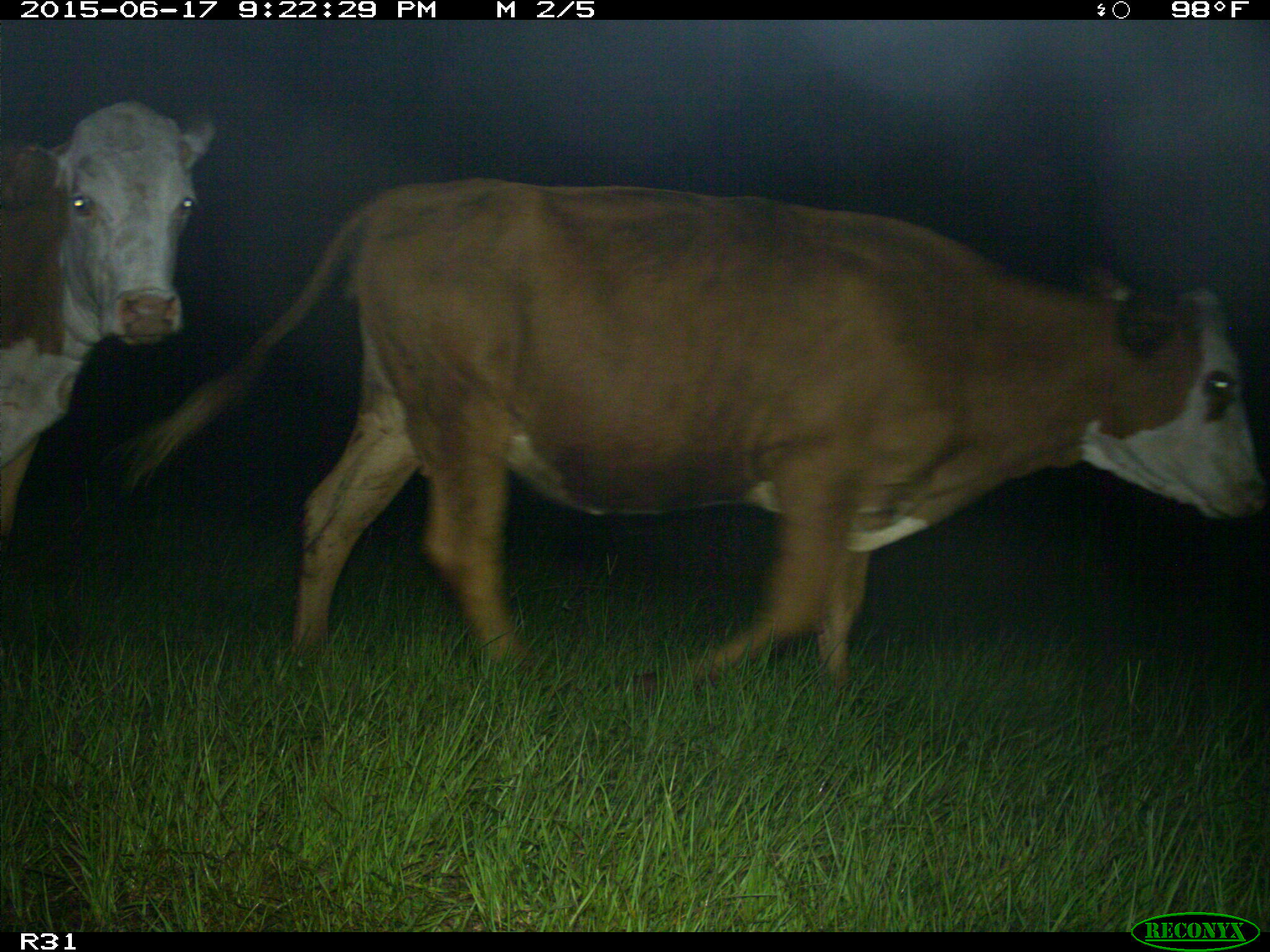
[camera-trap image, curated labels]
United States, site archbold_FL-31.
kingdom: Animalia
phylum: Chordata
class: Mammalia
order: Artiodactyla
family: Bovidae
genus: Bos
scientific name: Bos taurus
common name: domestic cow